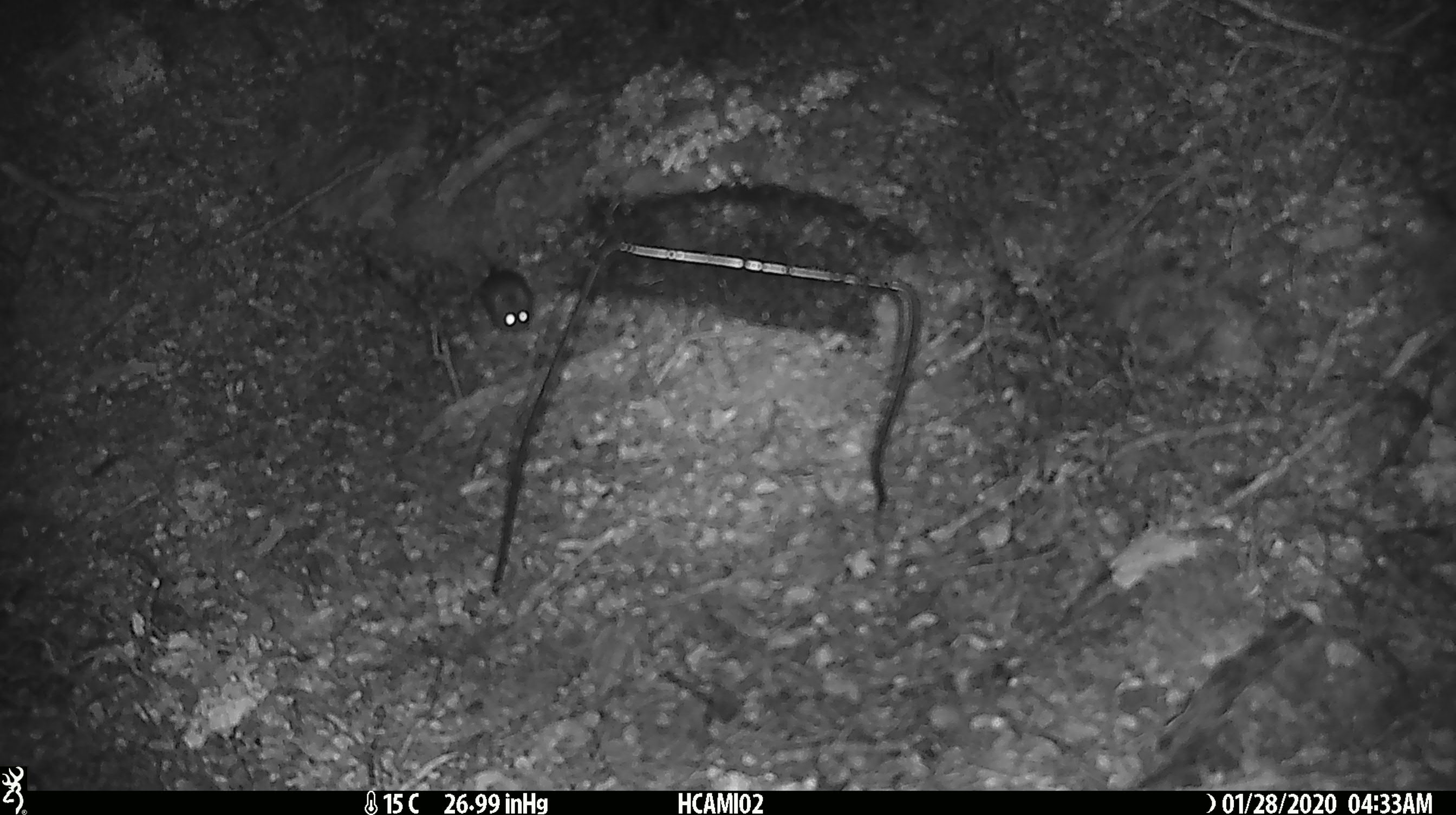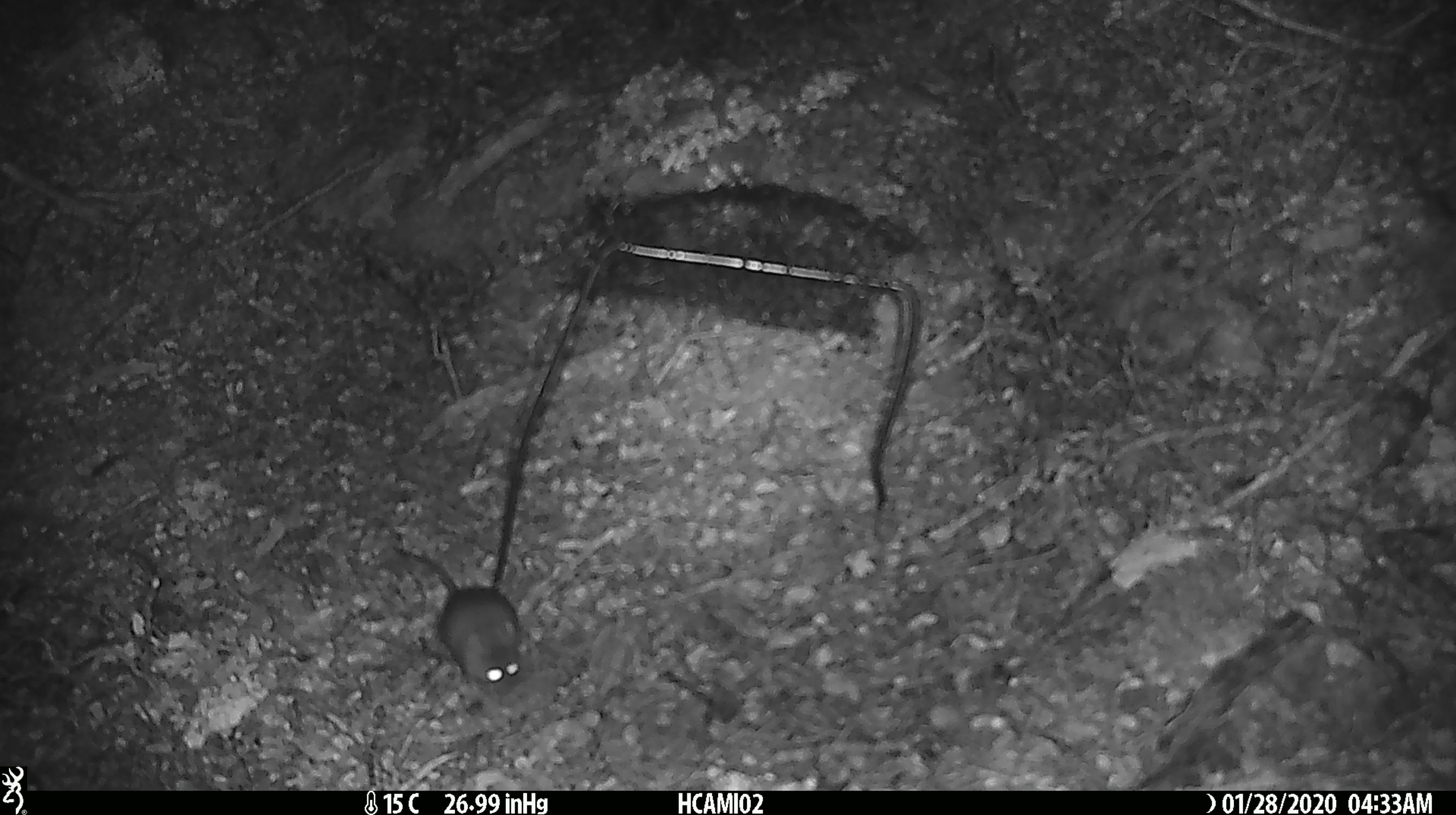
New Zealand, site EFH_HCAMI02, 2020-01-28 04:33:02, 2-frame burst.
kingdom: Animalia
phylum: Chordata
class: Mammalia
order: Rodentia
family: Muridae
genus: Mus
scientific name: Mus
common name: mouse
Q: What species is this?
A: Mouse (Mus).